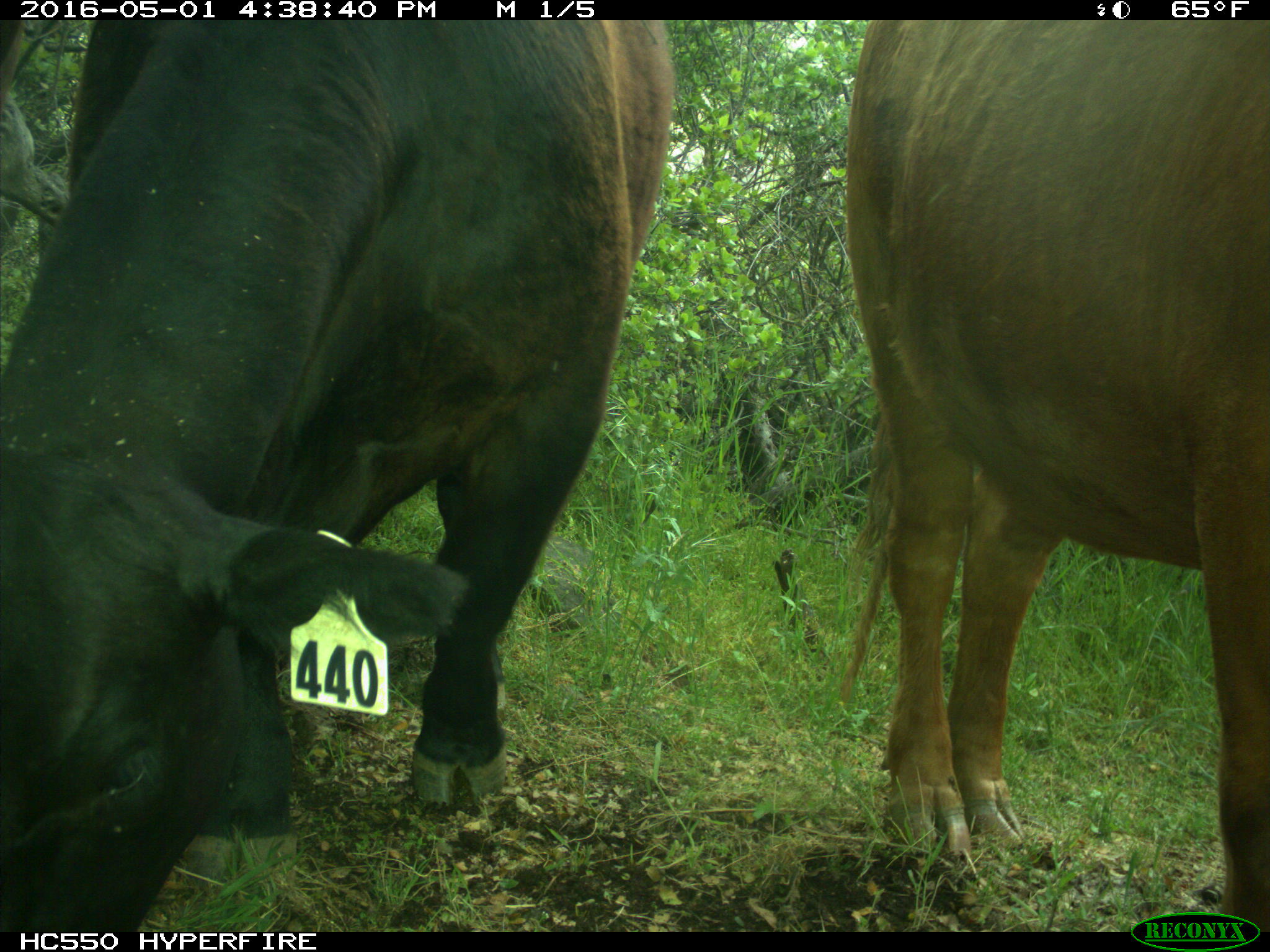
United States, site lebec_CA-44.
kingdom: Animalia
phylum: Chordata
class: Mammalia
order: Artiodactyla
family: Bovidae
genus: Bos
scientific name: Bos taurus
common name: domestic cow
Bos taurus (domestic cow).